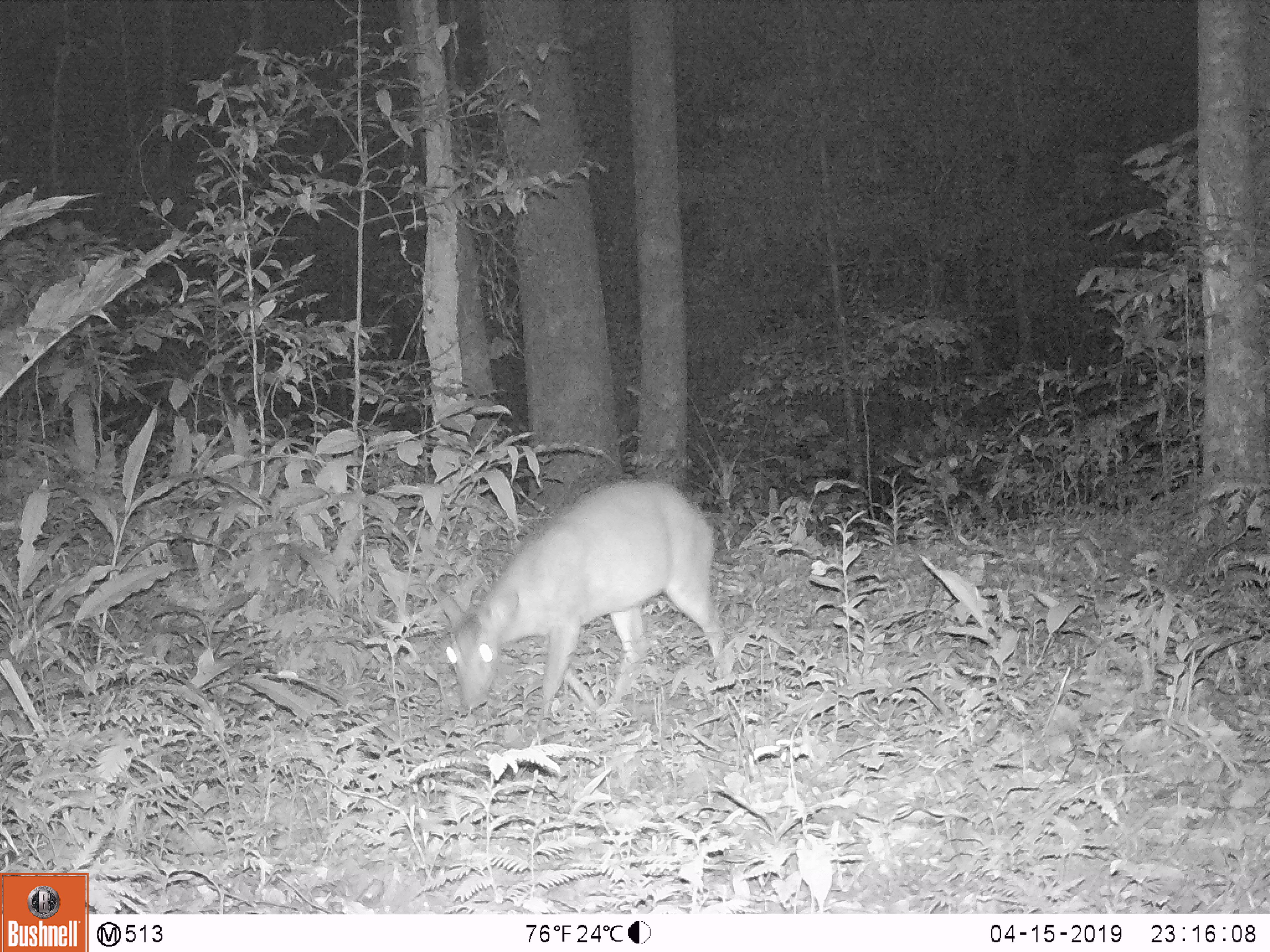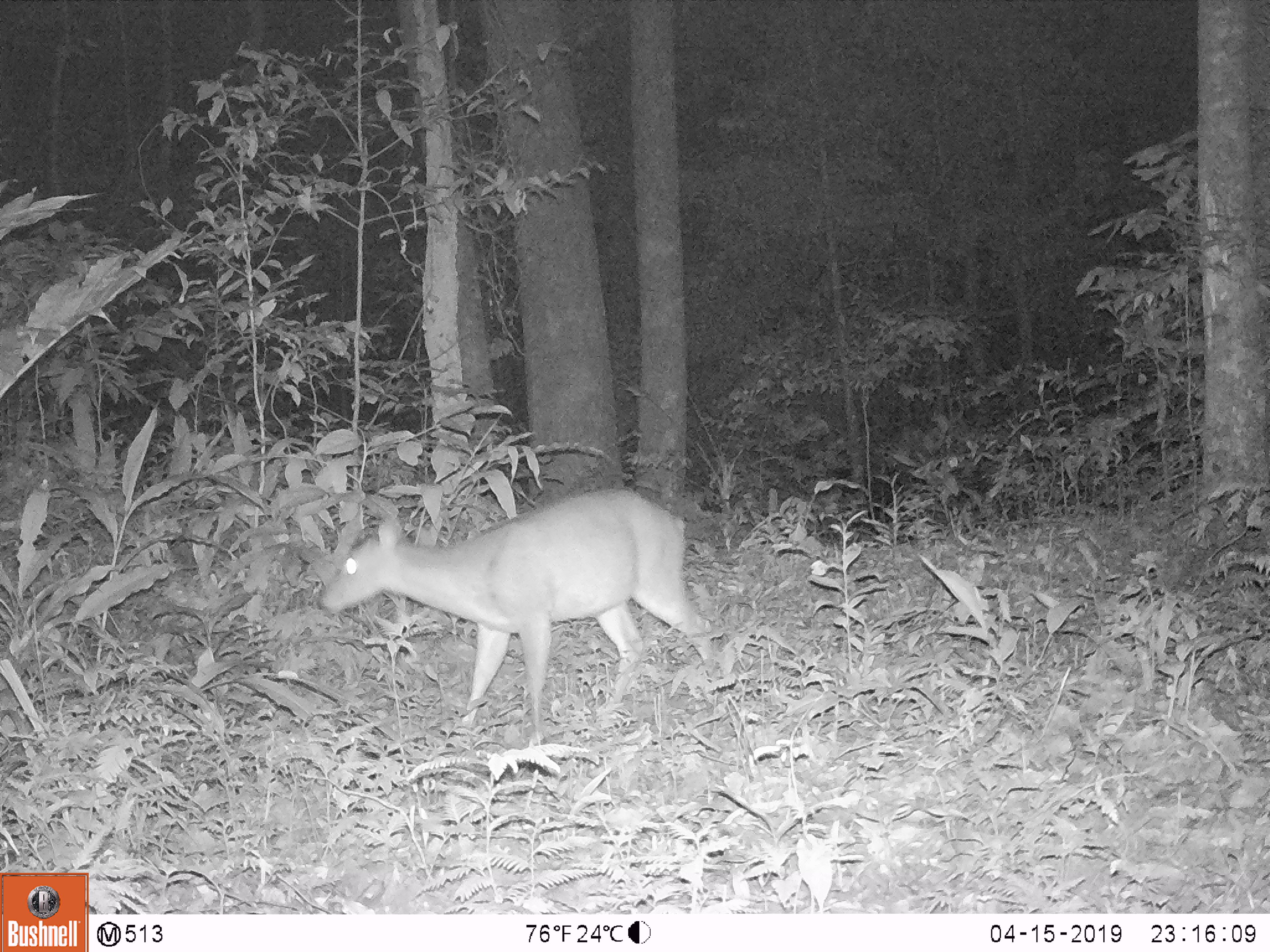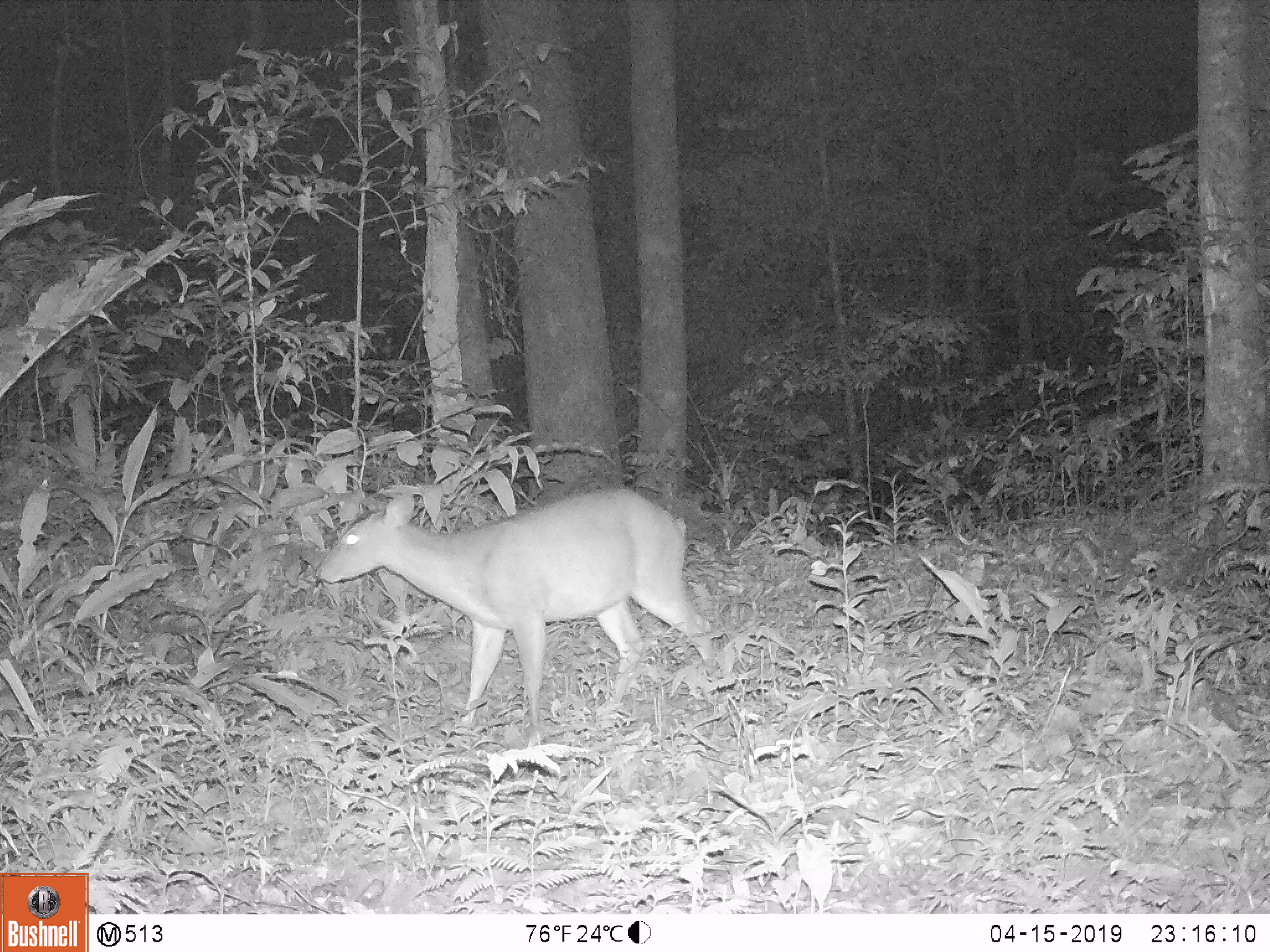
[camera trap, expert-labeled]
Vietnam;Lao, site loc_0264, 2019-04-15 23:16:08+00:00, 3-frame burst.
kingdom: Animalia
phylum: Chordata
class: Mammalia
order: Artiodactyla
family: Cervidae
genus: Muntiacus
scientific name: Muntiacus vuquangensis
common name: large-antlered muntjac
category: large antlered muntjac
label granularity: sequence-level